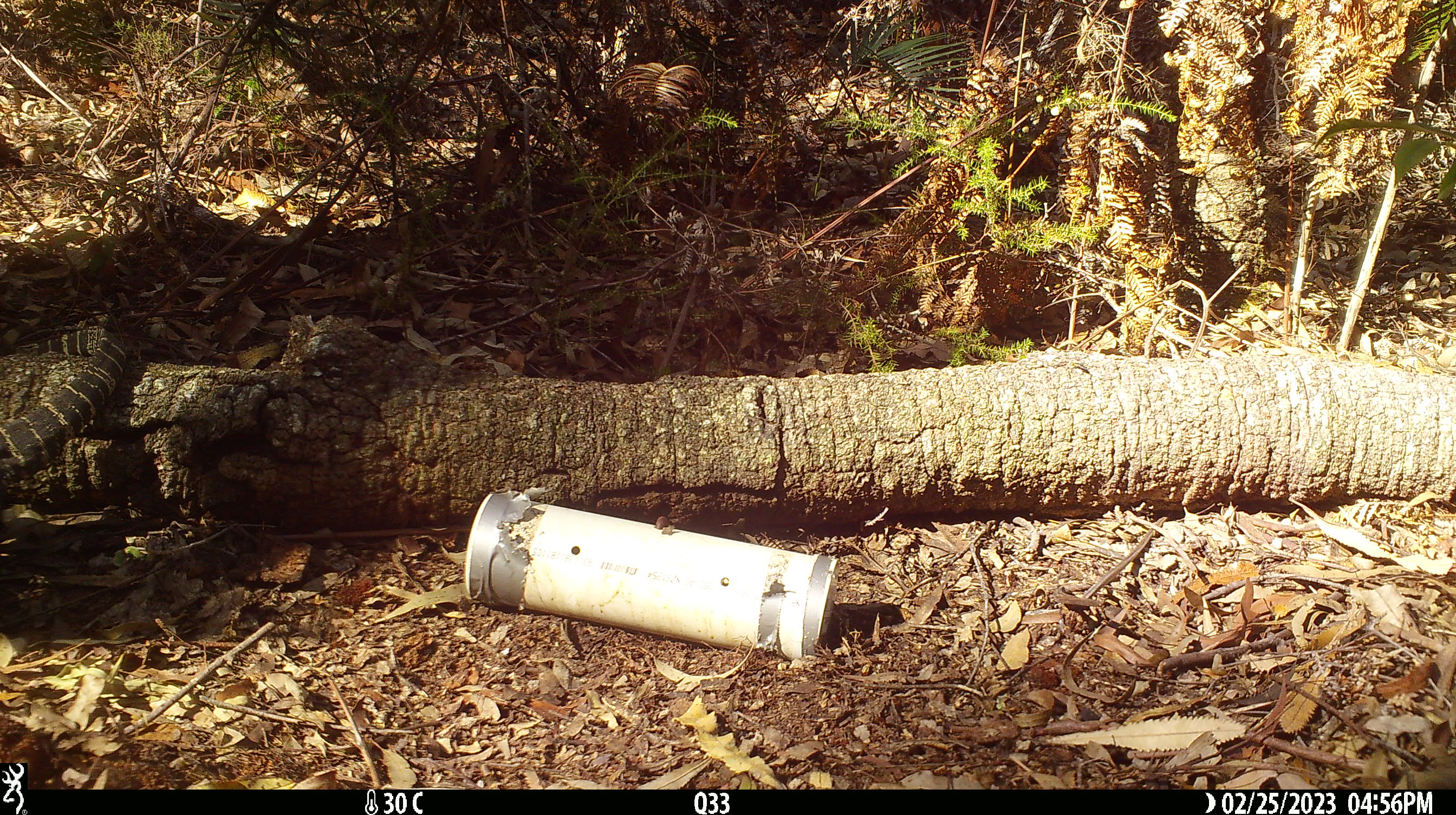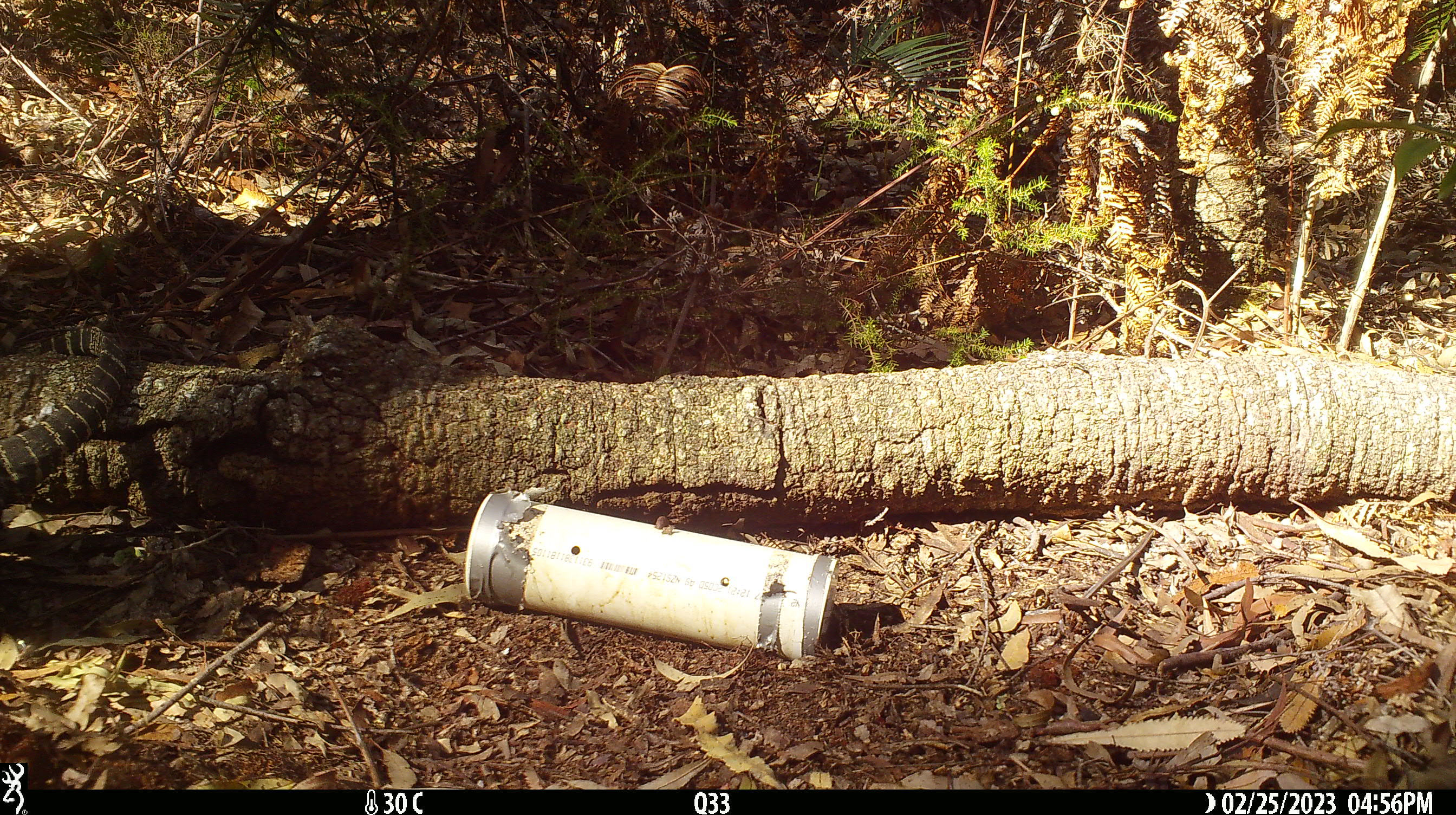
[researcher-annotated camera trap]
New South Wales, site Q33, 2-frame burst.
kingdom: Animalia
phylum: Chordata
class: Reptilia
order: Squamata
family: Varanidae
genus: Varanus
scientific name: Varanus varius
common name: lace monitor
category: goanna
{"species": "goanna (lace monitor) (Varanus varius)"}